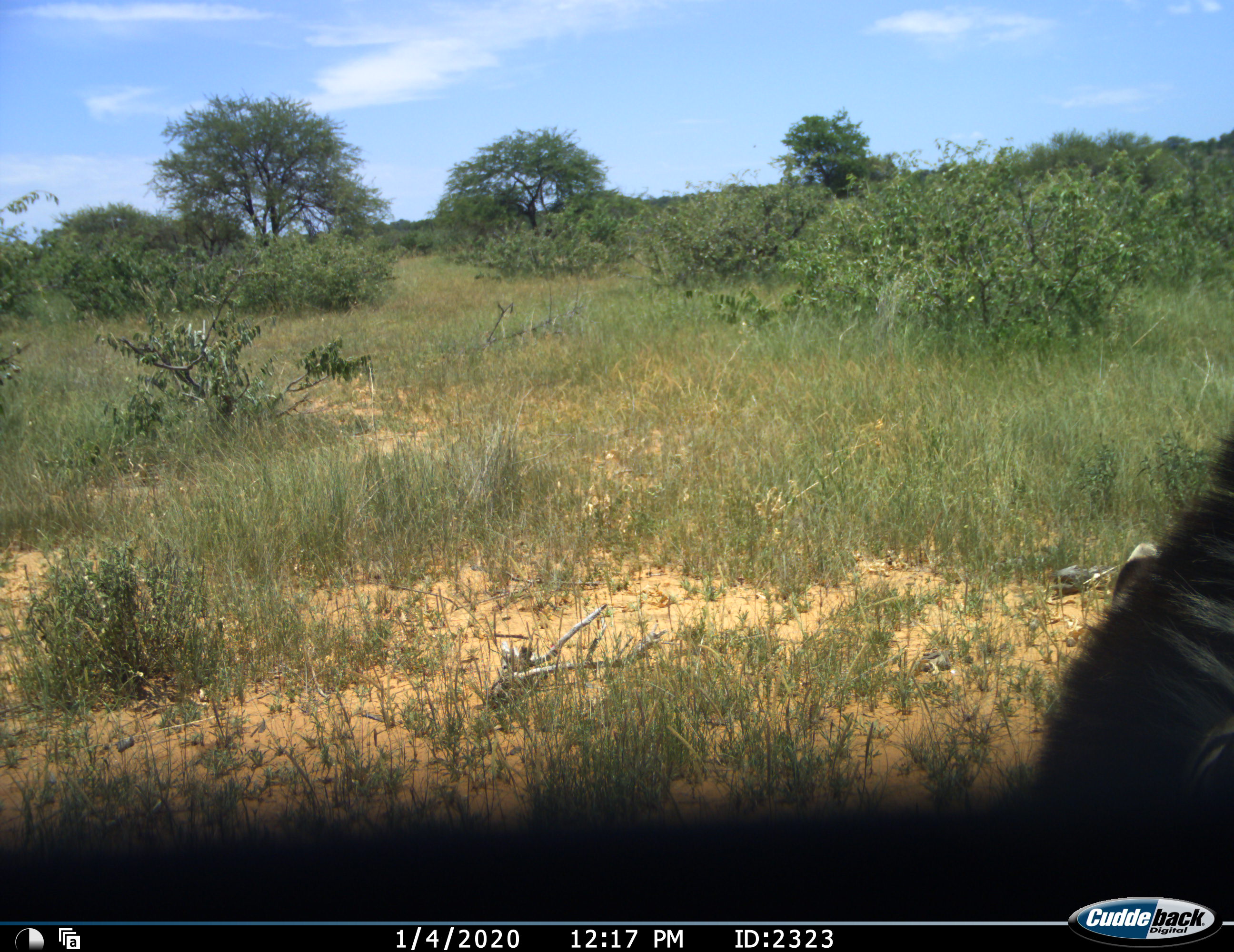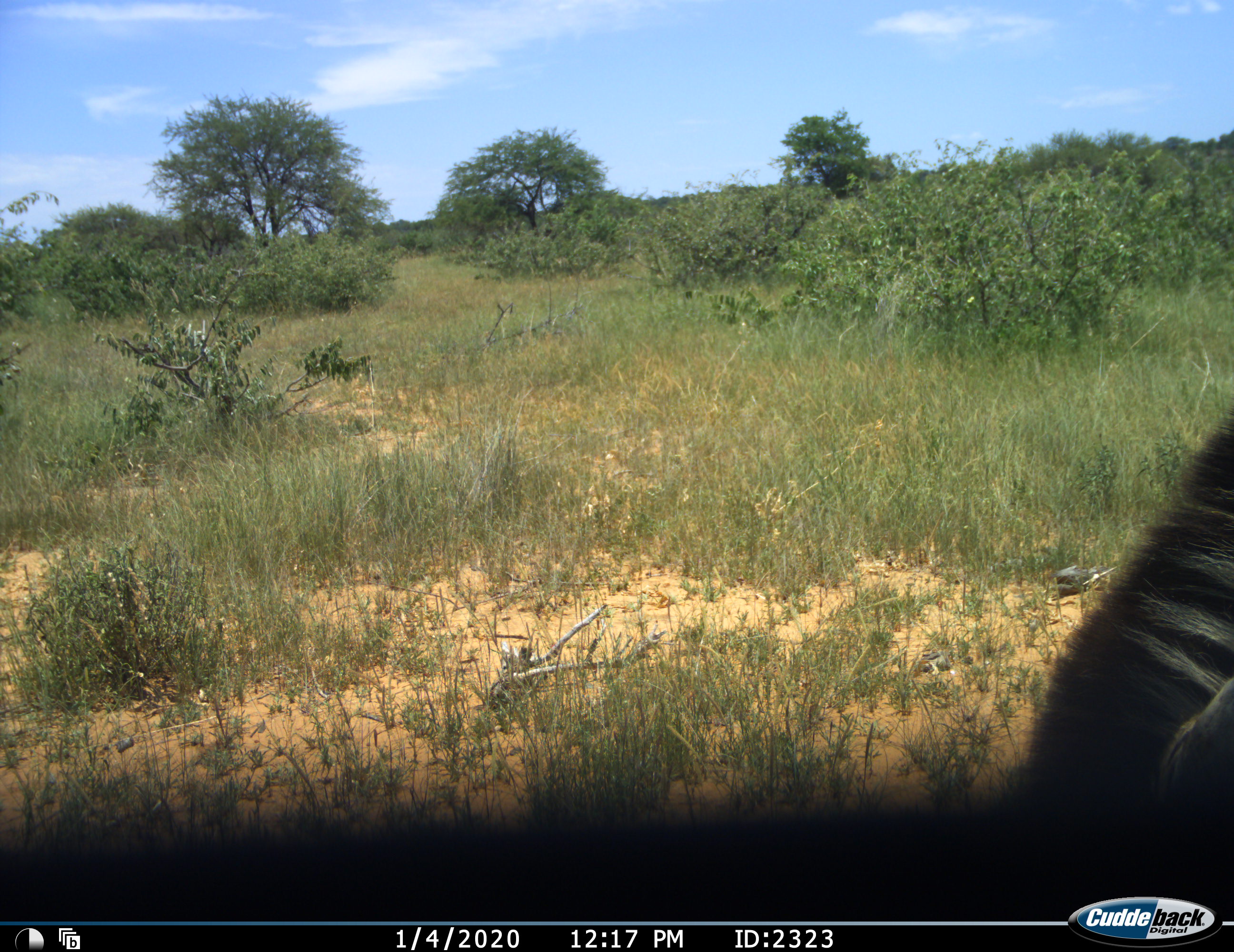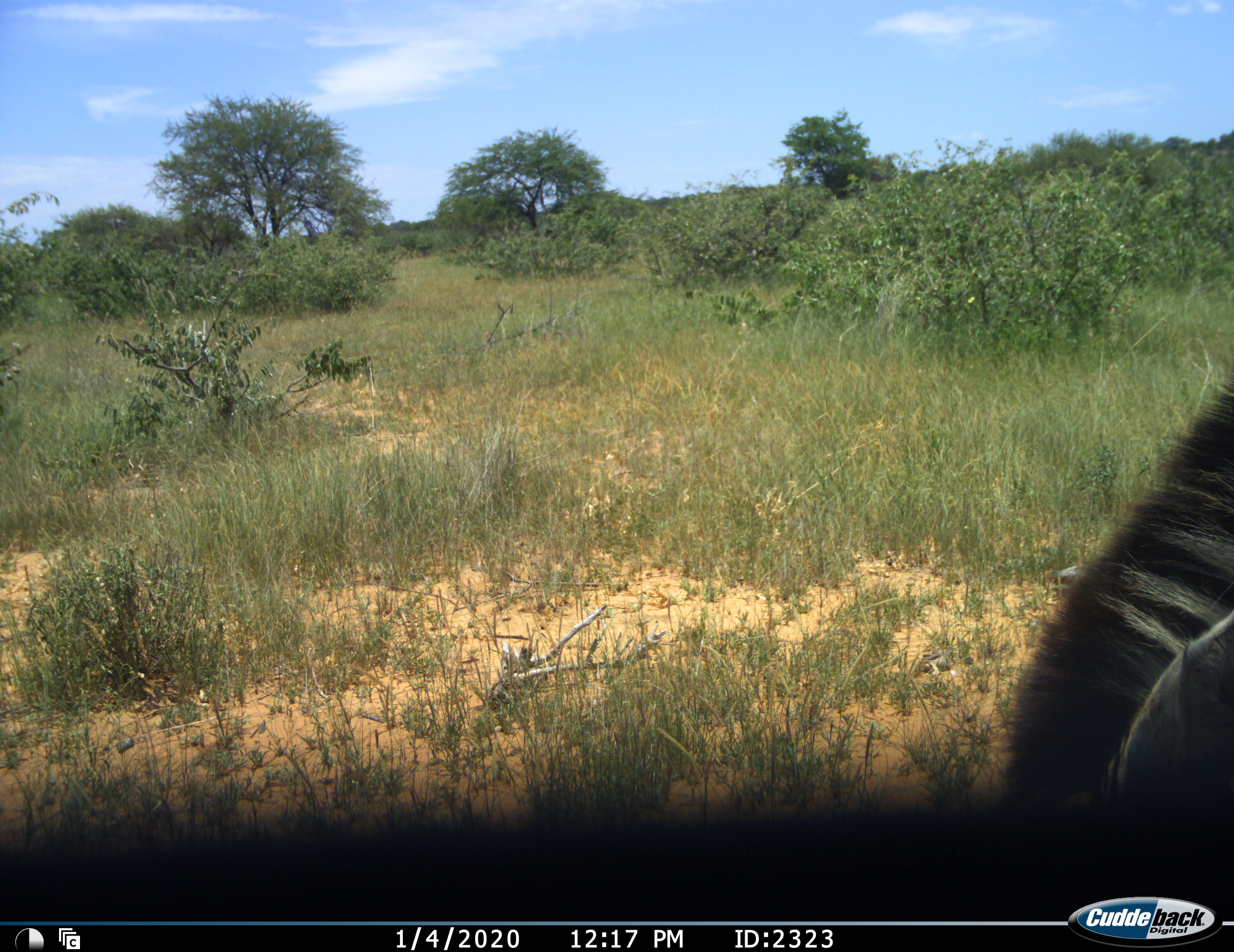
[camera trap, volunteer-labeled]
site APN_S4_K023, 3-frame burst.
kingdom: Animalia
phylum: Chordata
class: Mammalia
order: Perissodactyla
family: Equidae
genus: Equus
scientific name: Equus quagga burchellii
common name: burchell's zebra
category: zebraburchells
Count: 1.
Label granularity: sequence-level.